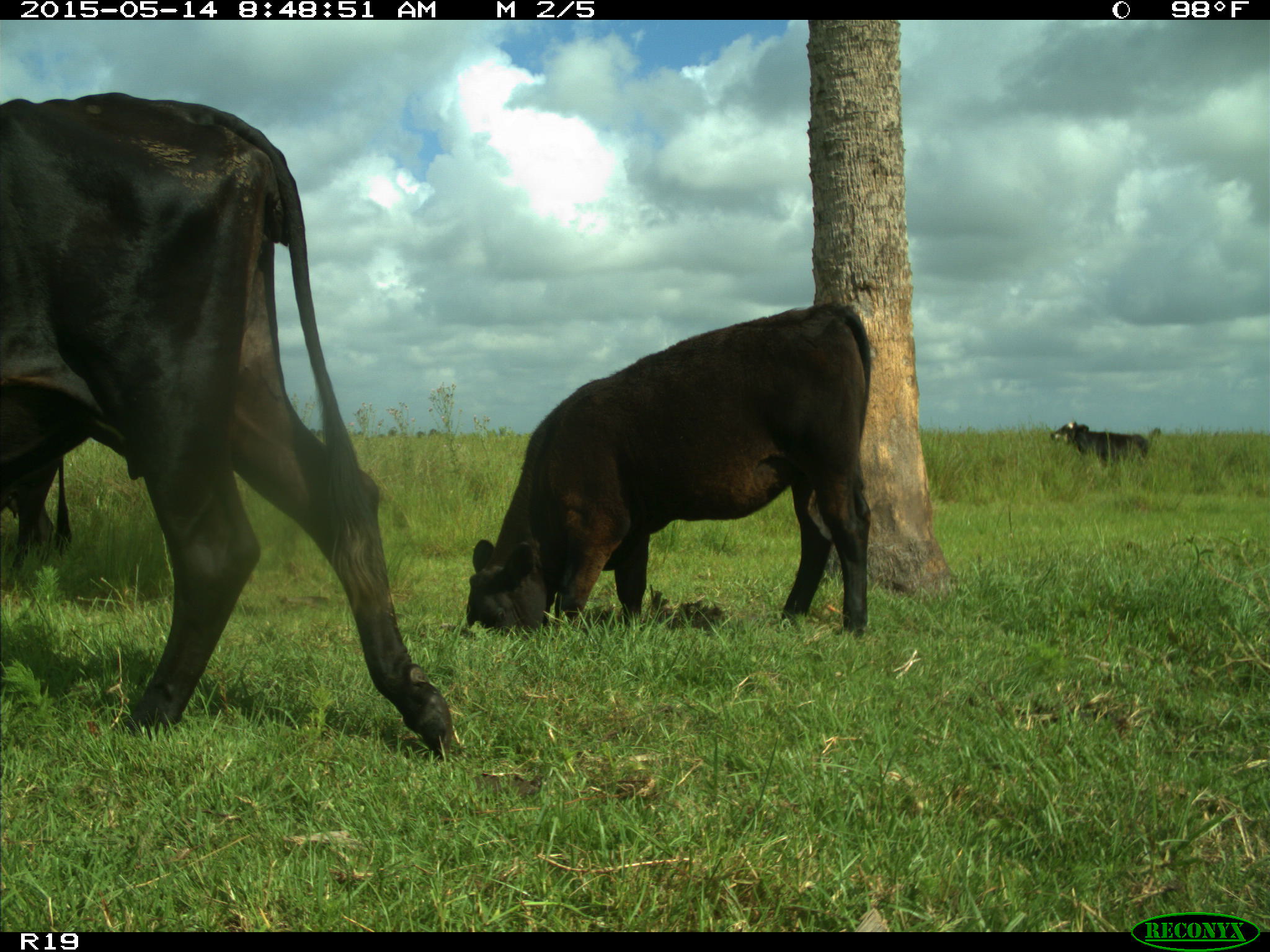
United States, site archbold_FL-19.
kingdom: Animalia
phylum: Chordata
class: Mammalia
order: Artiodactyla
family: Bovidae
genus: Bos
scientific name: Bos taurus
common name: domestic cow